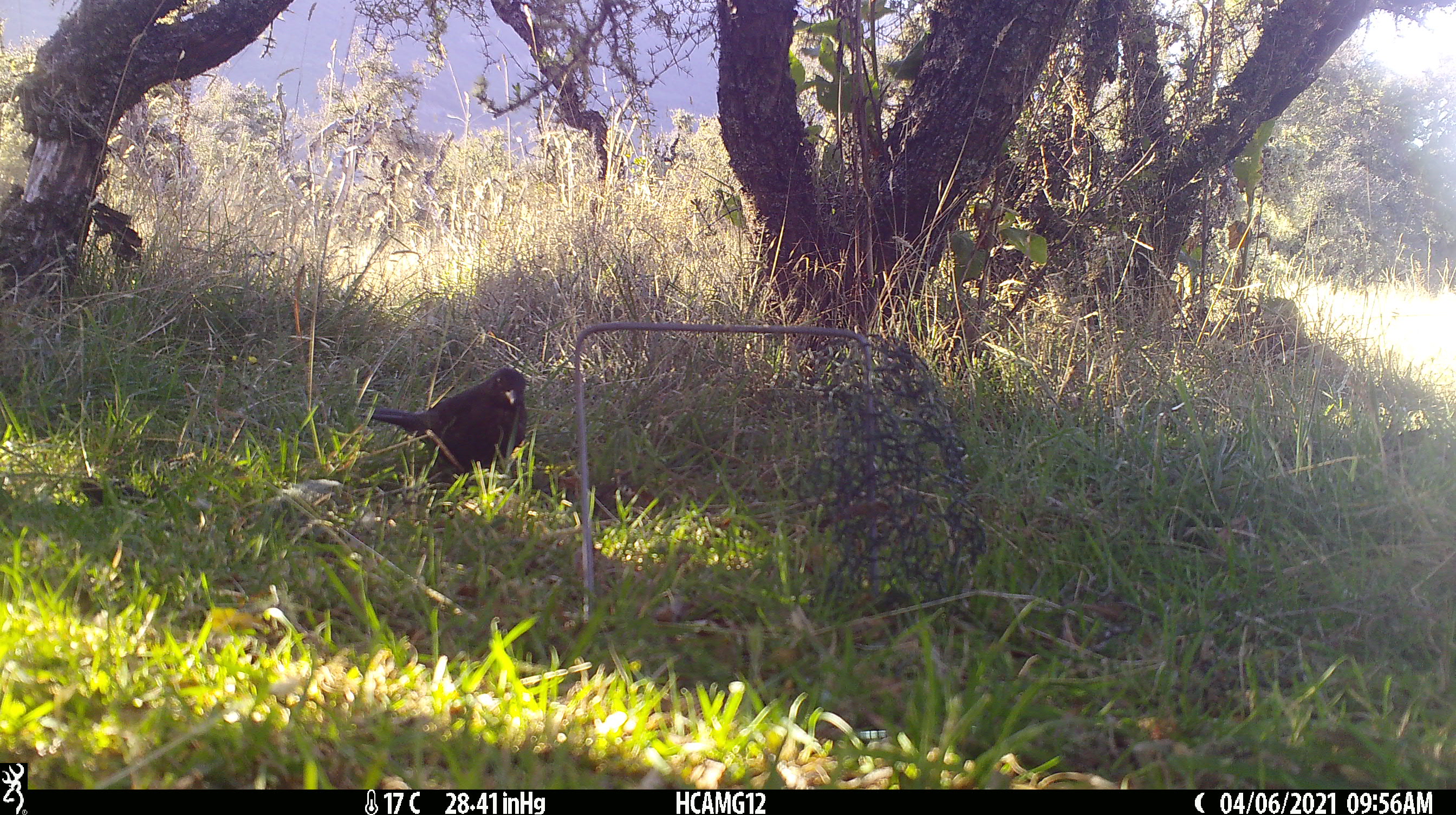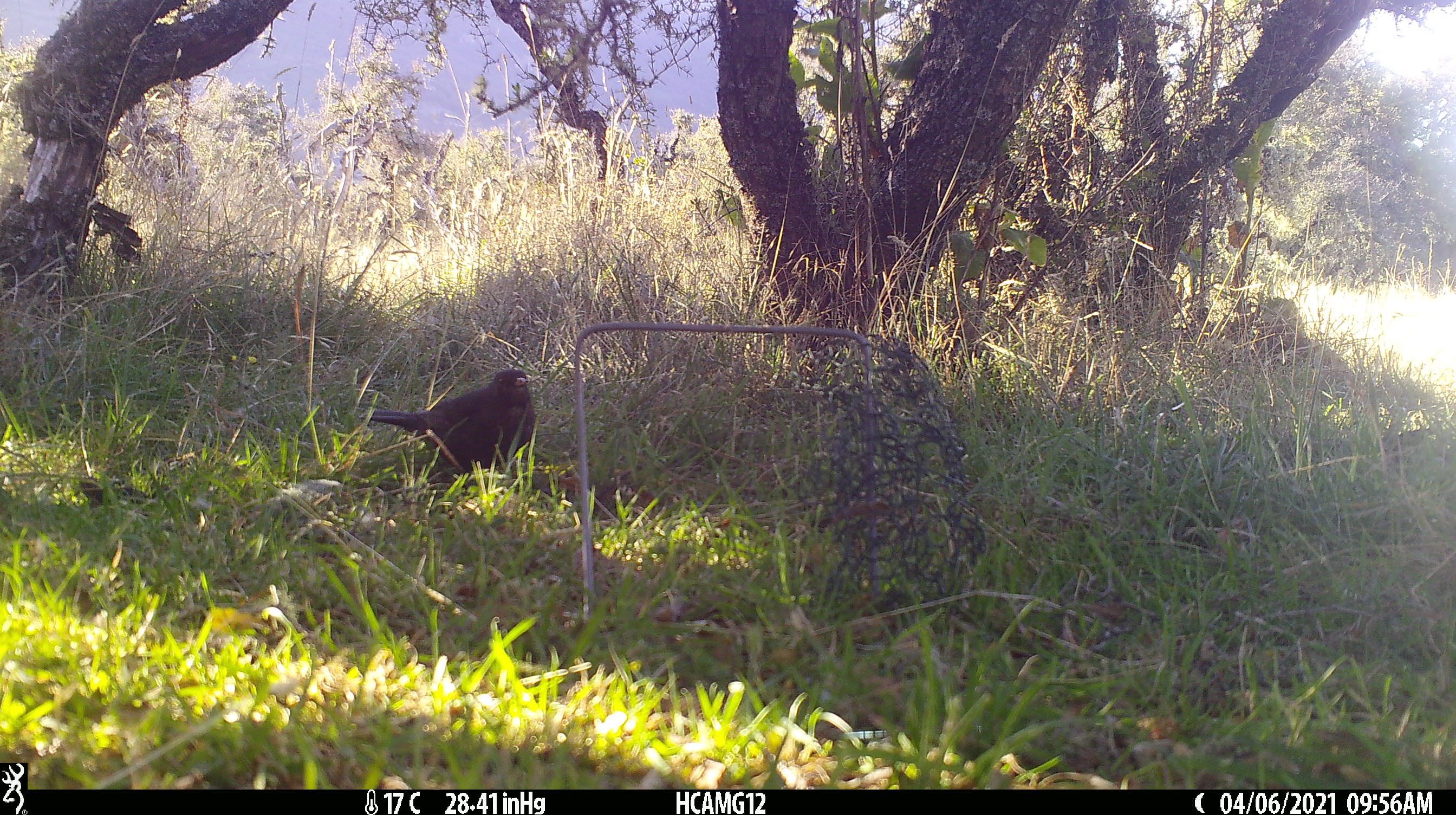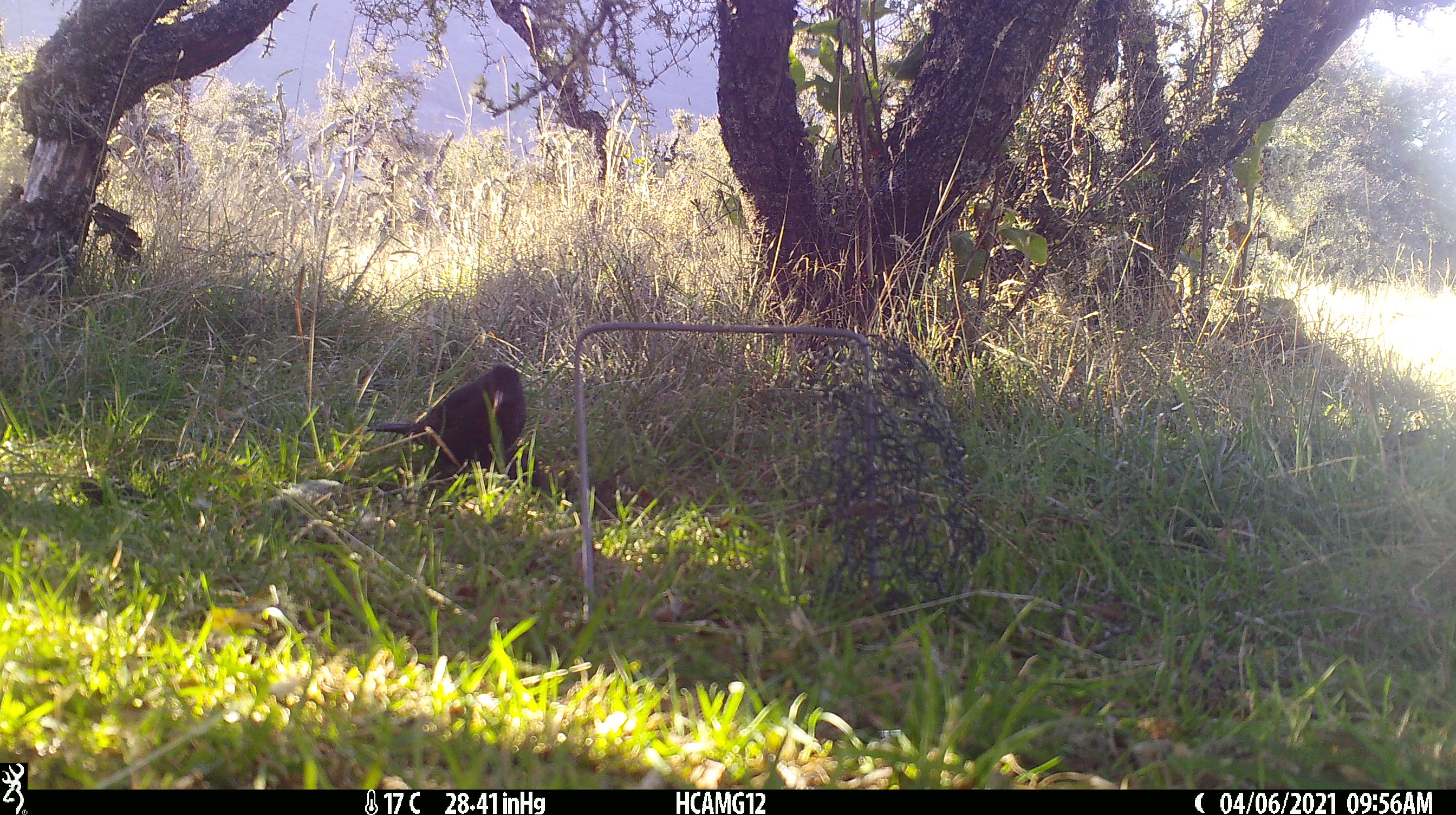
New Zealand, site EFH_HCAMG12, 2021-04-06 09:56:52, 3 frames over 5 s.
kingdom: Animalia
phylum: Chordata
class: Aves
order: Passeriformes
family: Turdidae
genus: Turdus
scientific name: Turdus merula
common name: eurasian blackbird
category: blackbird